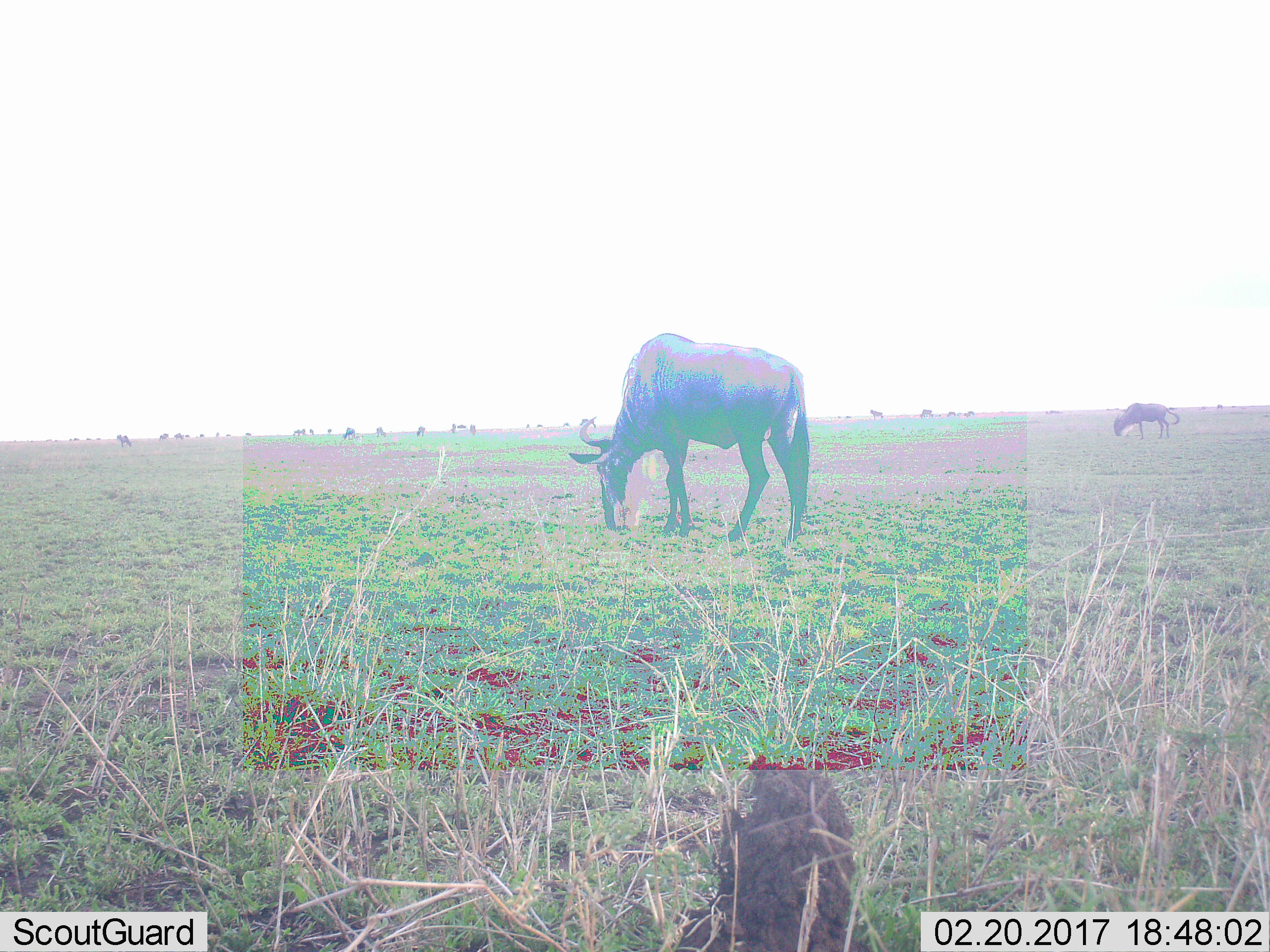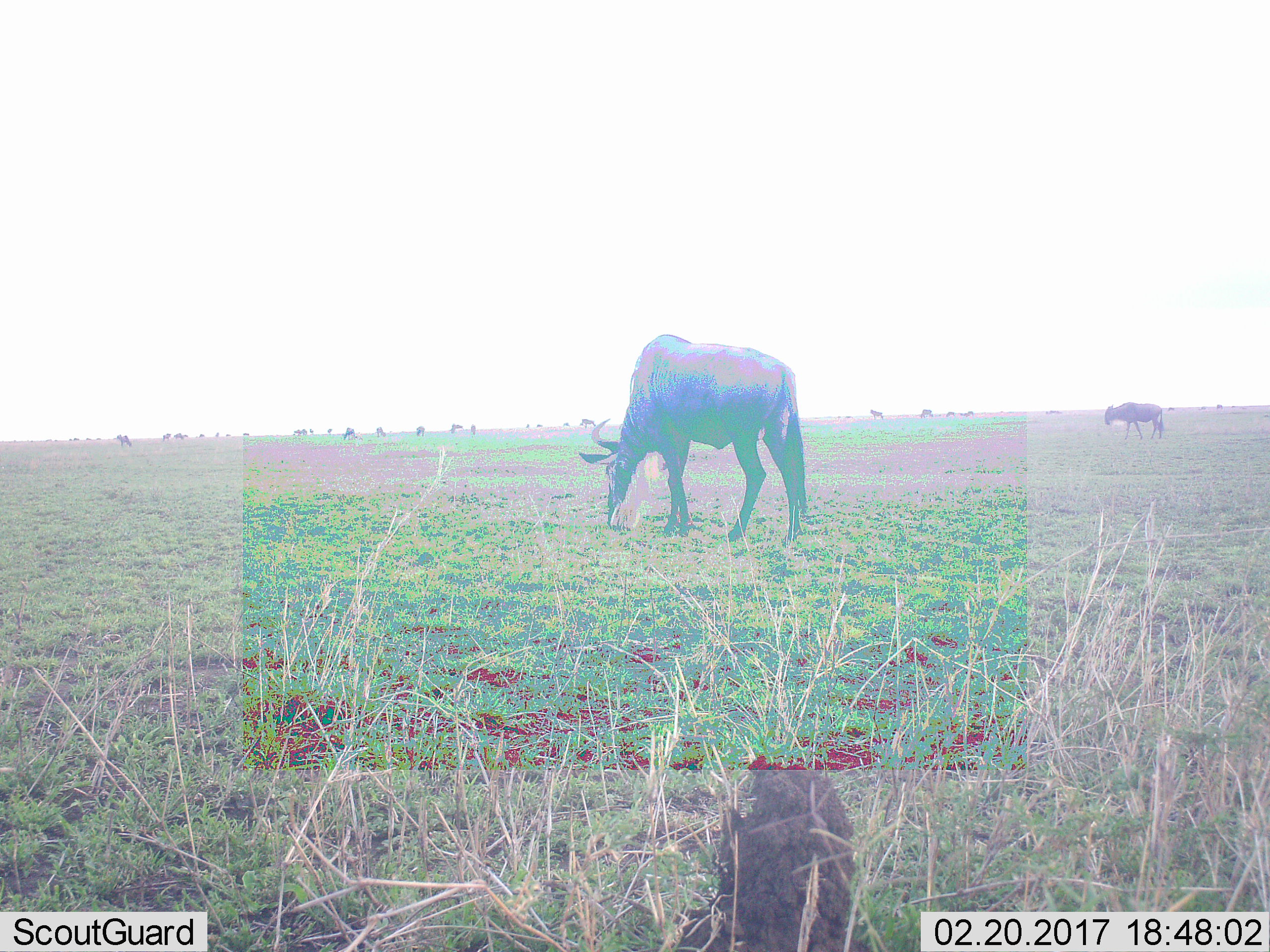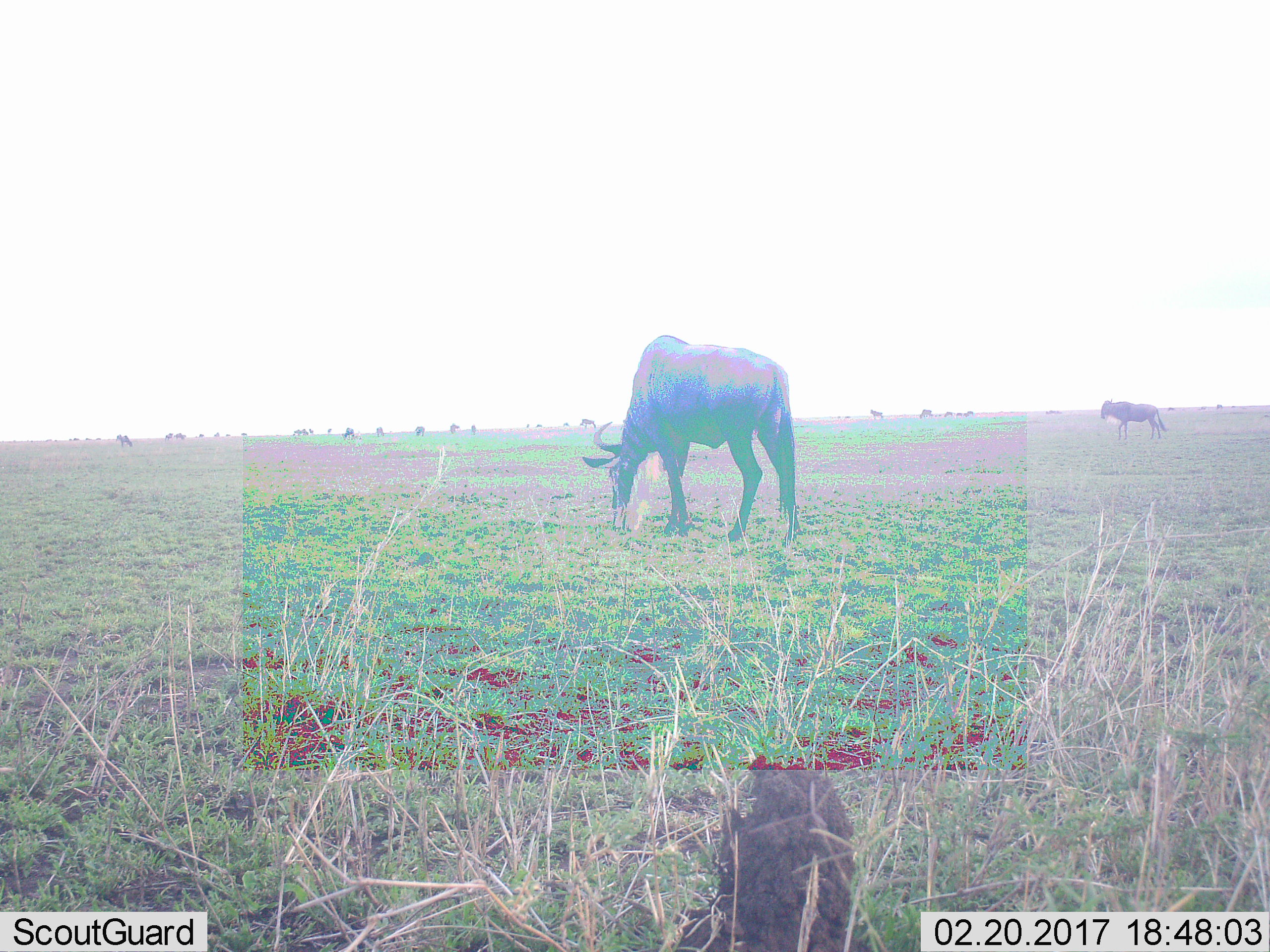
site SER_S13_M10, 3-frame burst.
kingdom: Animalia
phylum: Chordata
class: Mammalia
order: Artiodactyla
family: Bovidae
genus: Connochaetes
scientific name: Connochaetes taurinus taurinus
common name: blue wildebeest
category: wildebeestblue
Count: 11-50.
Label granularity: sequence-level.